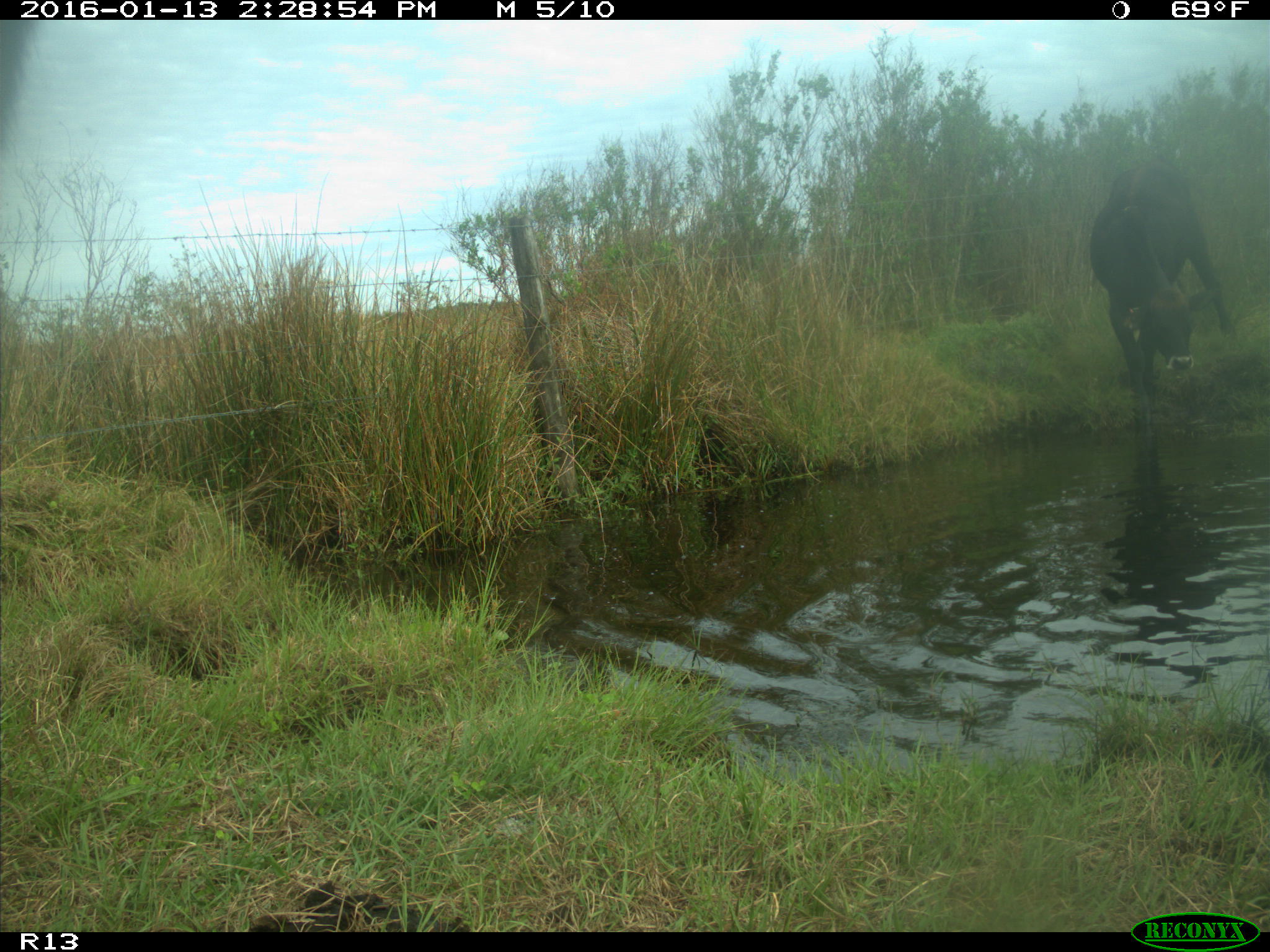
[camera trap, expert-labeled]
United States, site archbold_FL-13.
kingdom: Animalia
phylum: Chordata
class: Mammalia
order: Artiodactyla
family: Bovidae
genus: Bos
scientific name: Bos taurus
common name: domestic cow